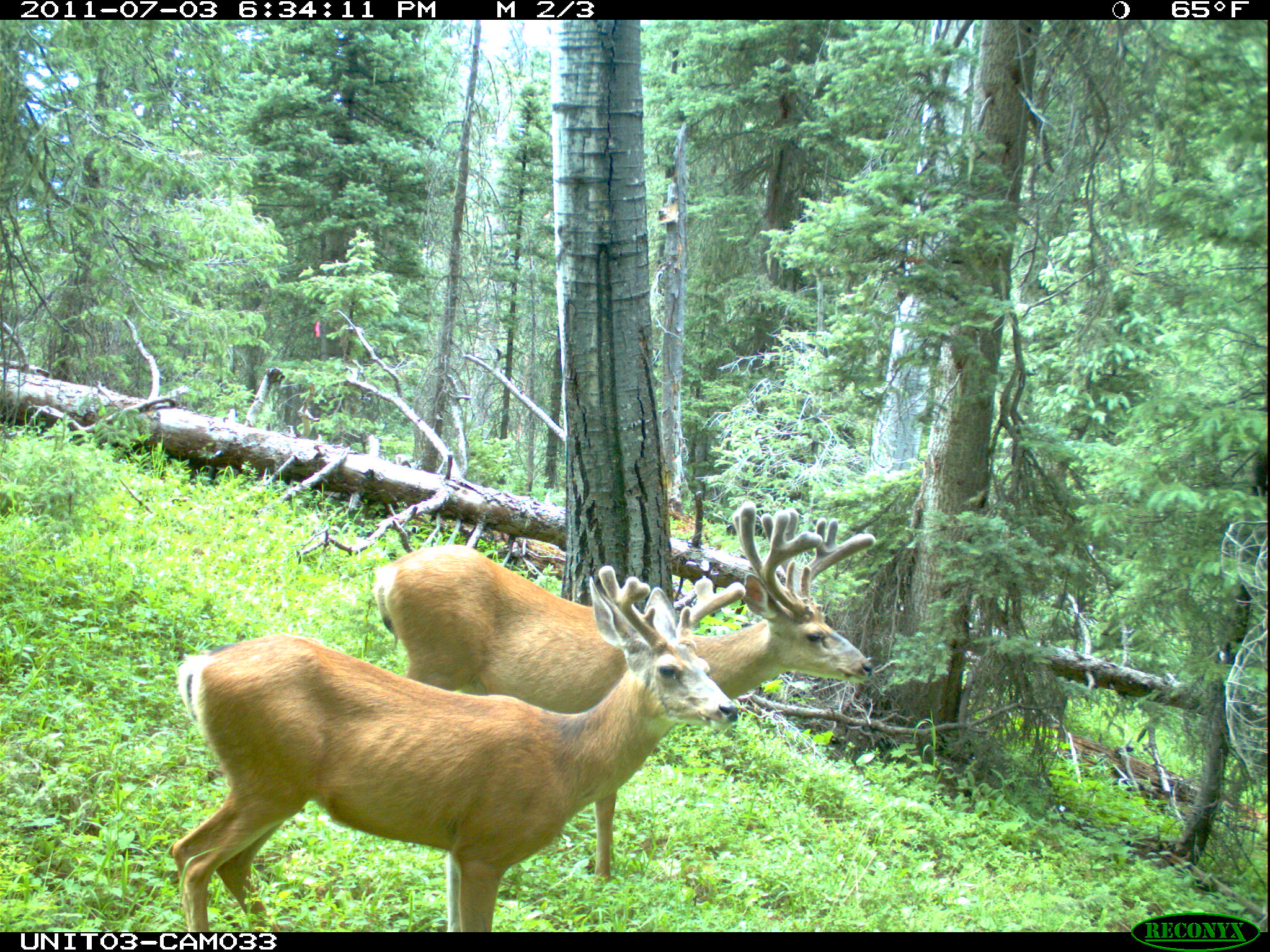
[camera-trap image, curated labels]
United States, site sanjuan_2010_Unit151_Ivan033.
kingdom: Animalia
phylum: Chordata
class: Mammalia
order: Artiodactyla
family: Cervidae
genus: Odocoileus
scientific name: Odocoileus hemionus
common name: mule deer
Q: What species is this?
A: Odocoileus hemionus (mule deer).